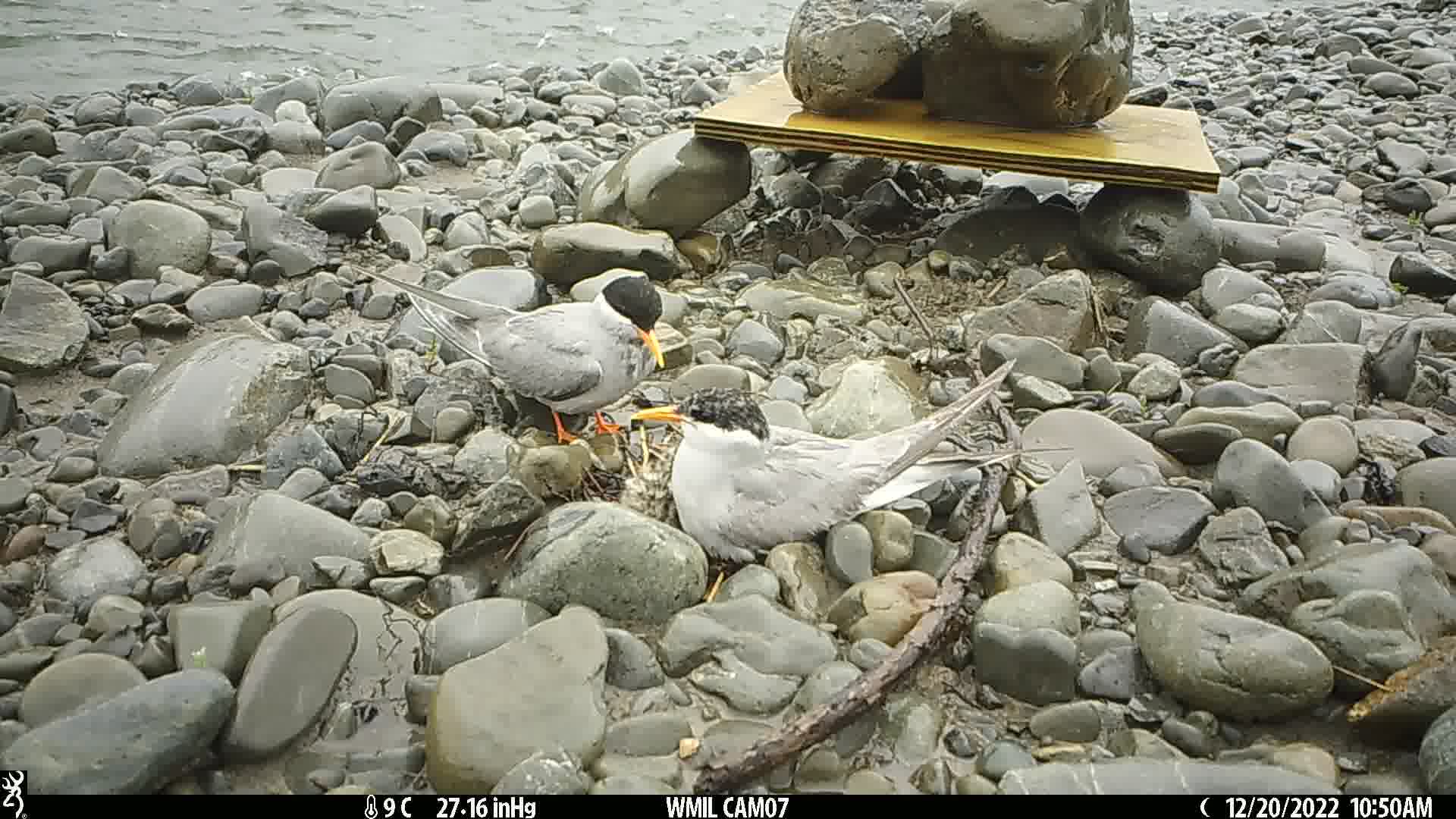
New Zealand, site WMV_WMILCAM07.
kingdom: Animalia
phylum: Chordata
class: Aves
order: Charadriiformes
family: Laridae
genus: Chlidonias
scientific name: Chlidonias albostriatus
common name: black-fronted tern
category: black fronted tern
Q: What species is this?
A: Black fronted tern (black-fronted tern) (Chlidonias albostriatus).